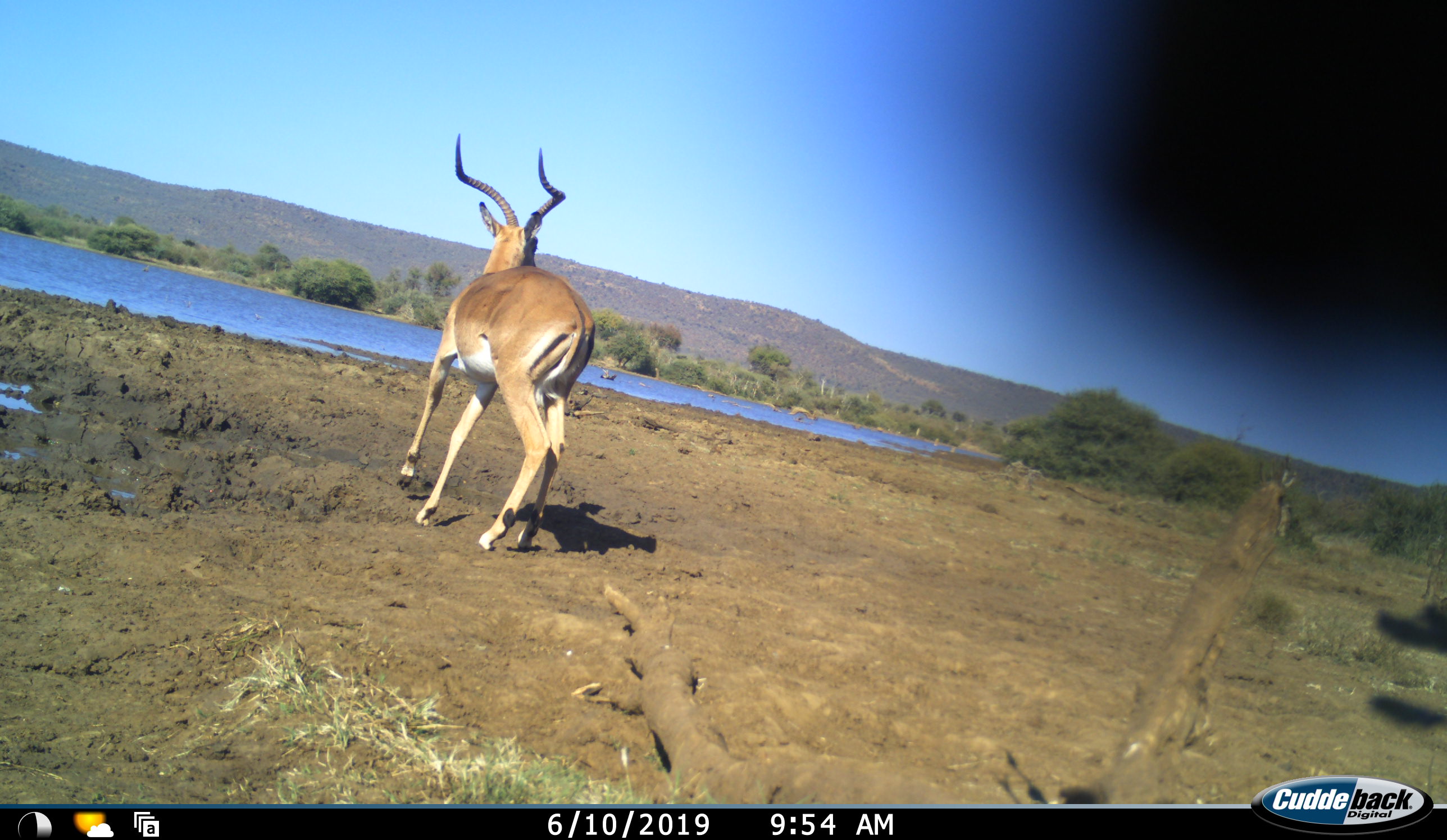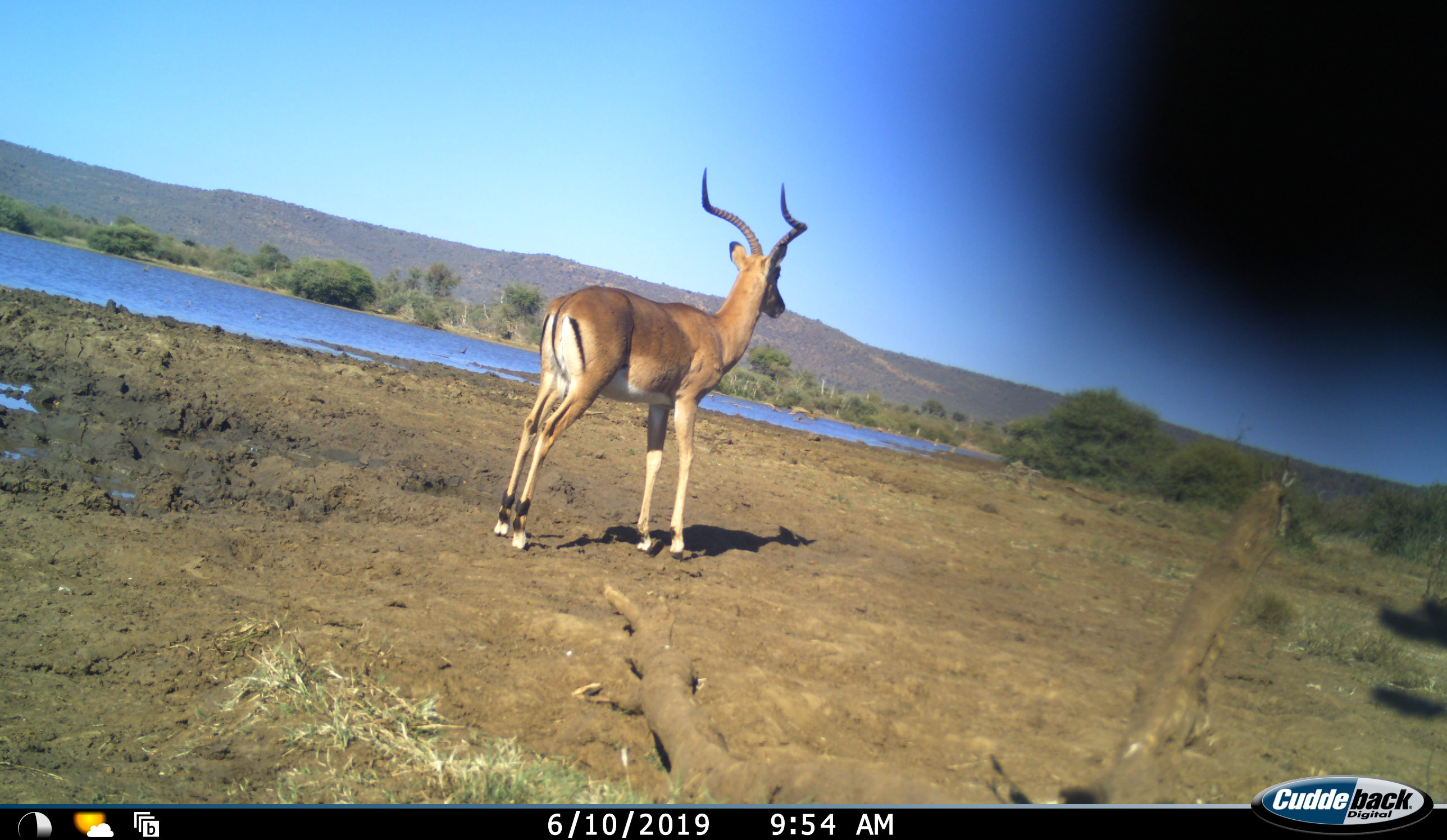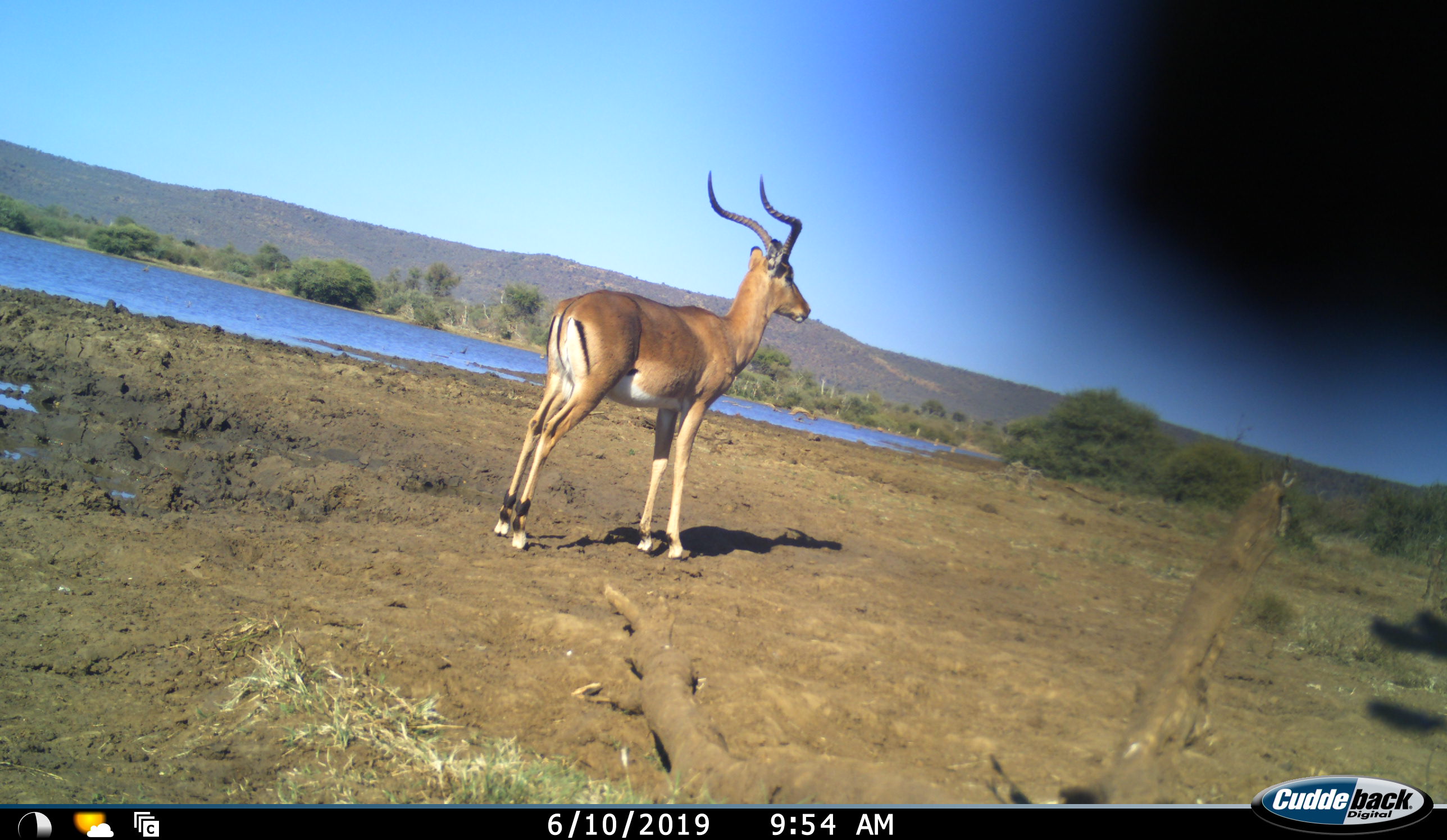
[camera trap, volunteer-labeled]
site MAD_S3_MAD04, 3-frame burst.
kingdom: Animalia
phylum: Chordata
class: Mammalia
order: Artiodactyla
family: Bovidae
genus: Aepyceros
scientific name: Aepyceros melampus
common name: impala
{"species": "impala (Aepyceros melampus)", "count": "1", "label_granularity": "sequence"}